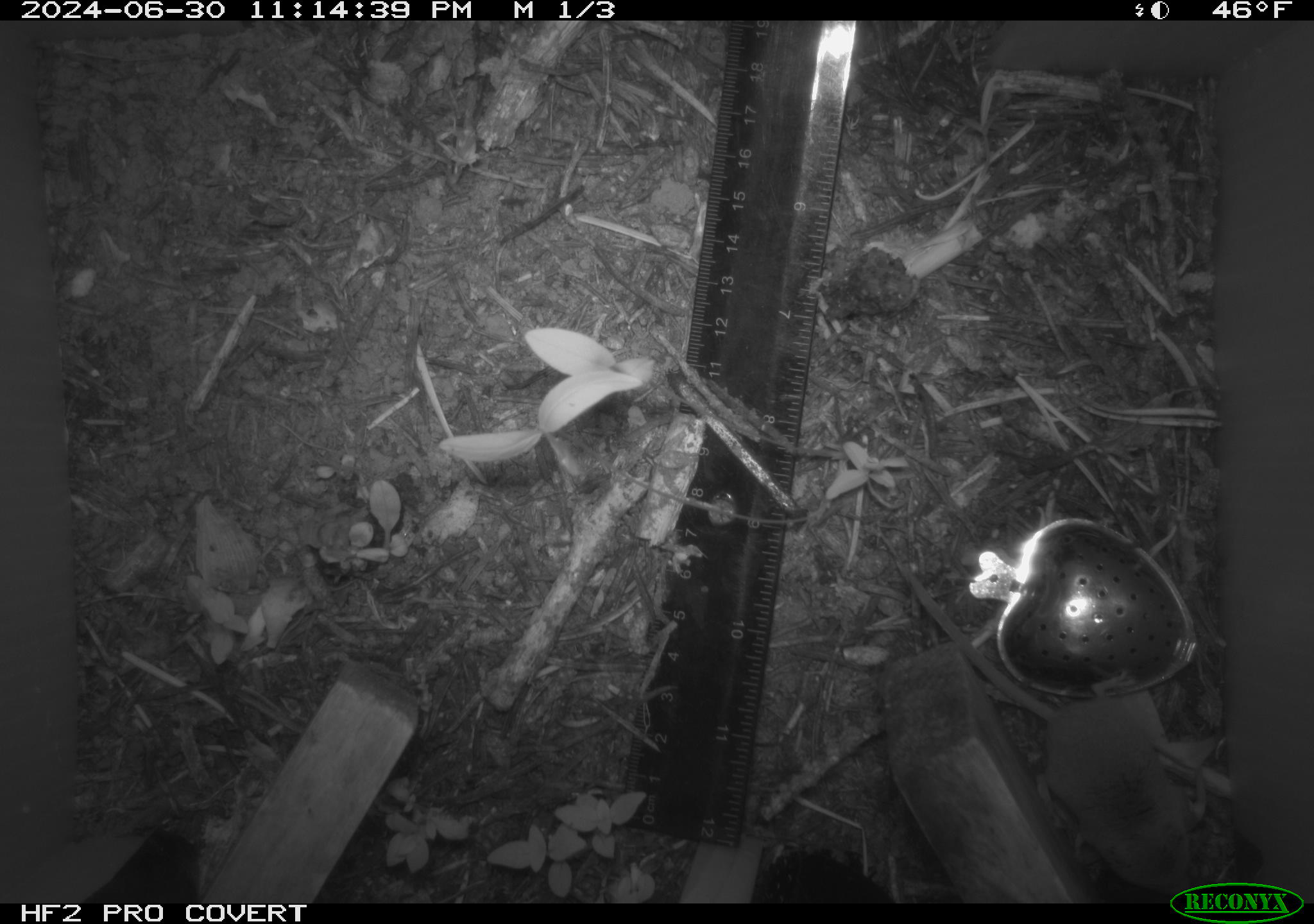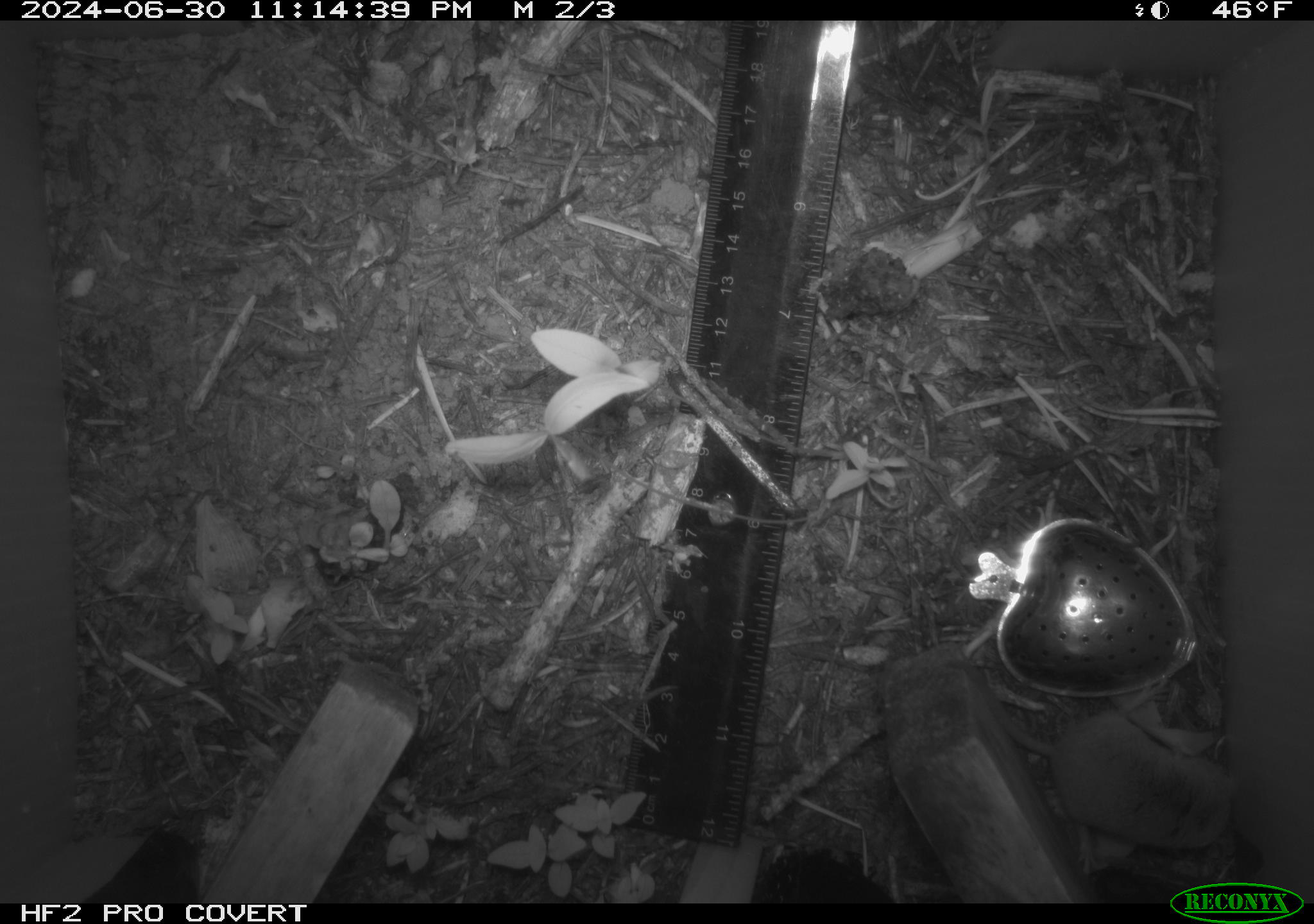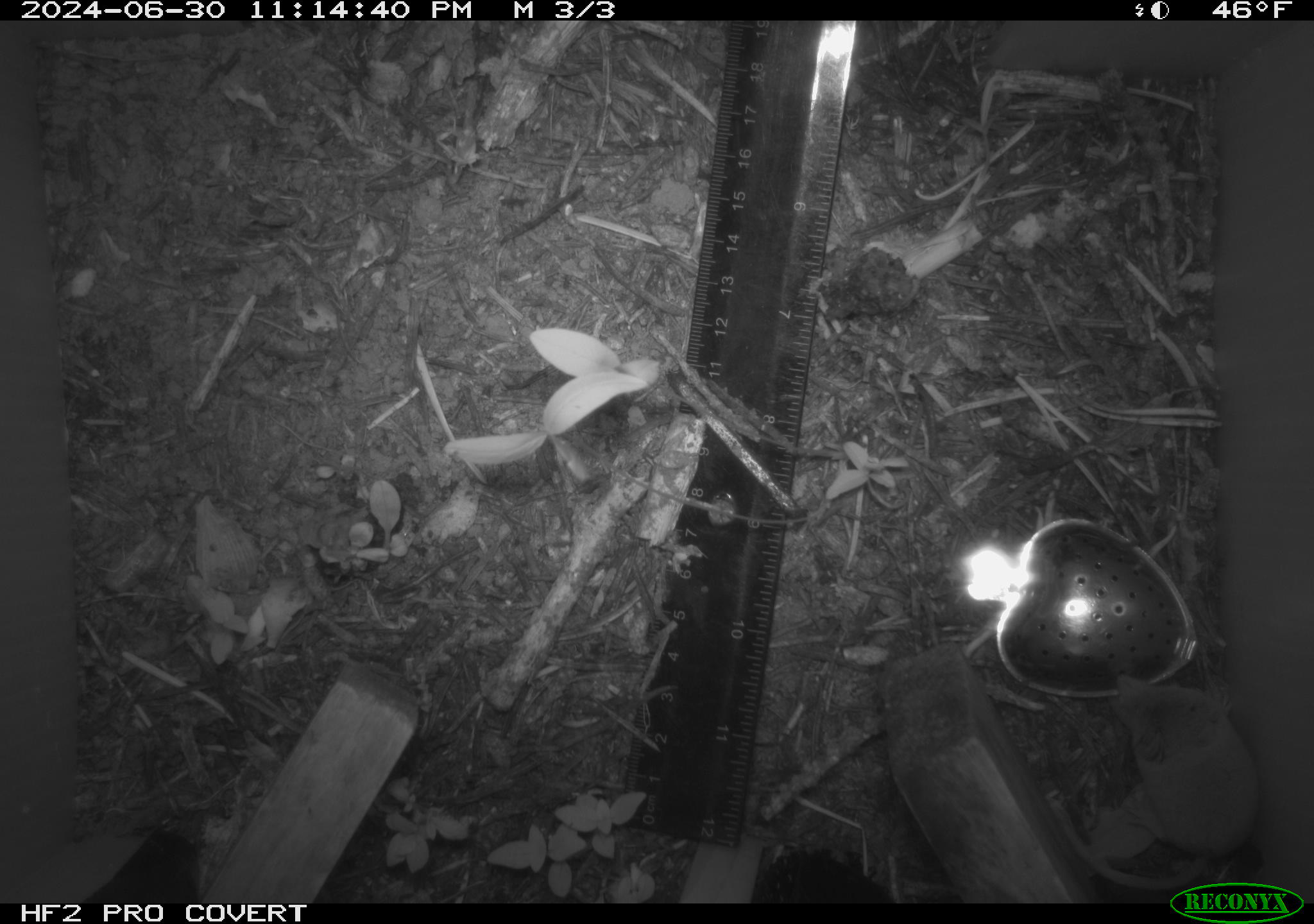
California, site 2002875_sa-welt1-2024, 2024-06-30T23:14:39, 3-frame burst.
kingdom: Animalia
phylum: Chordata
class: Mammalia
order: Eulipotyphla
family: Soricidae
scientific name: Soricidae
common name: shrews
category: soricidae family